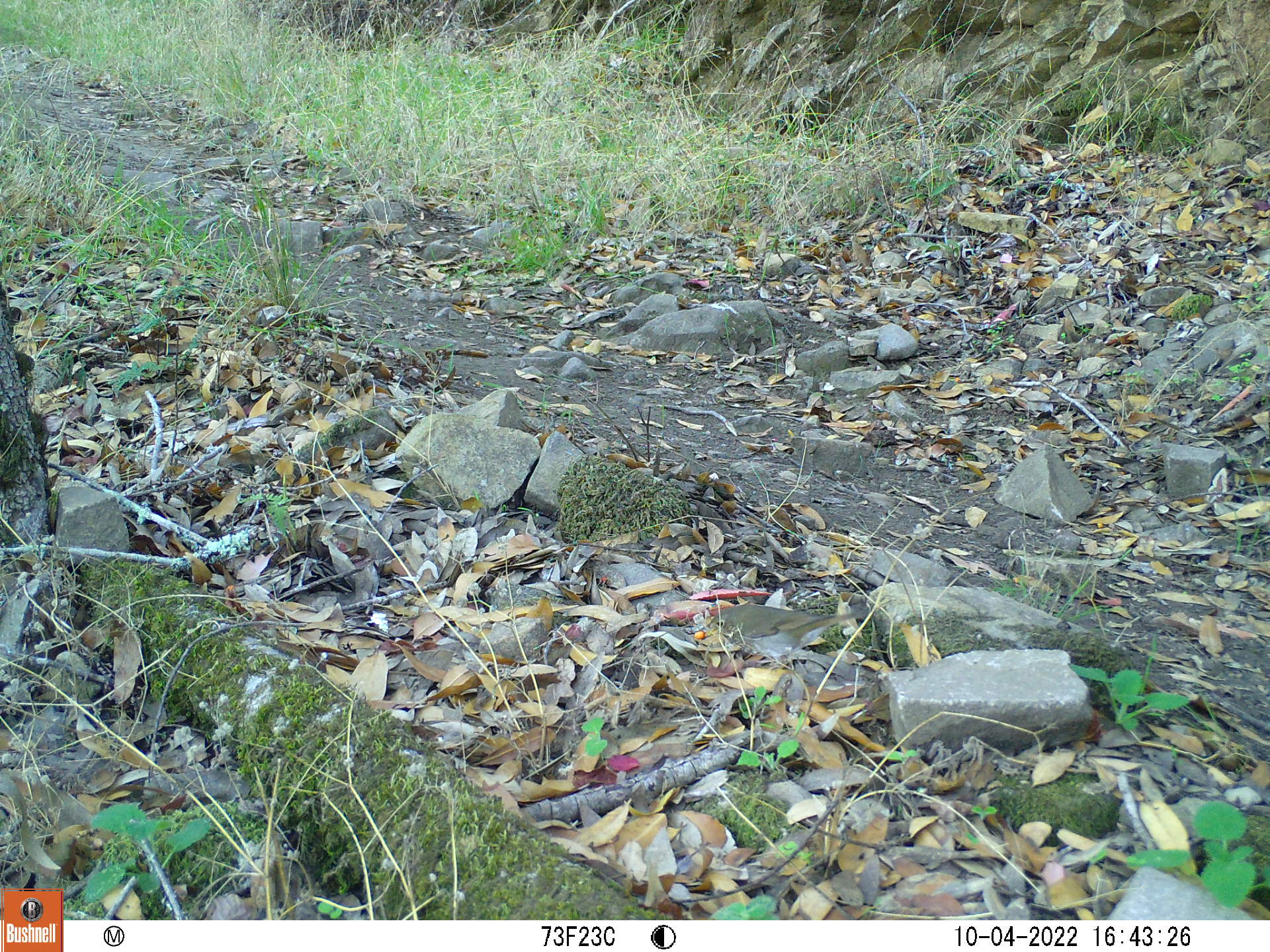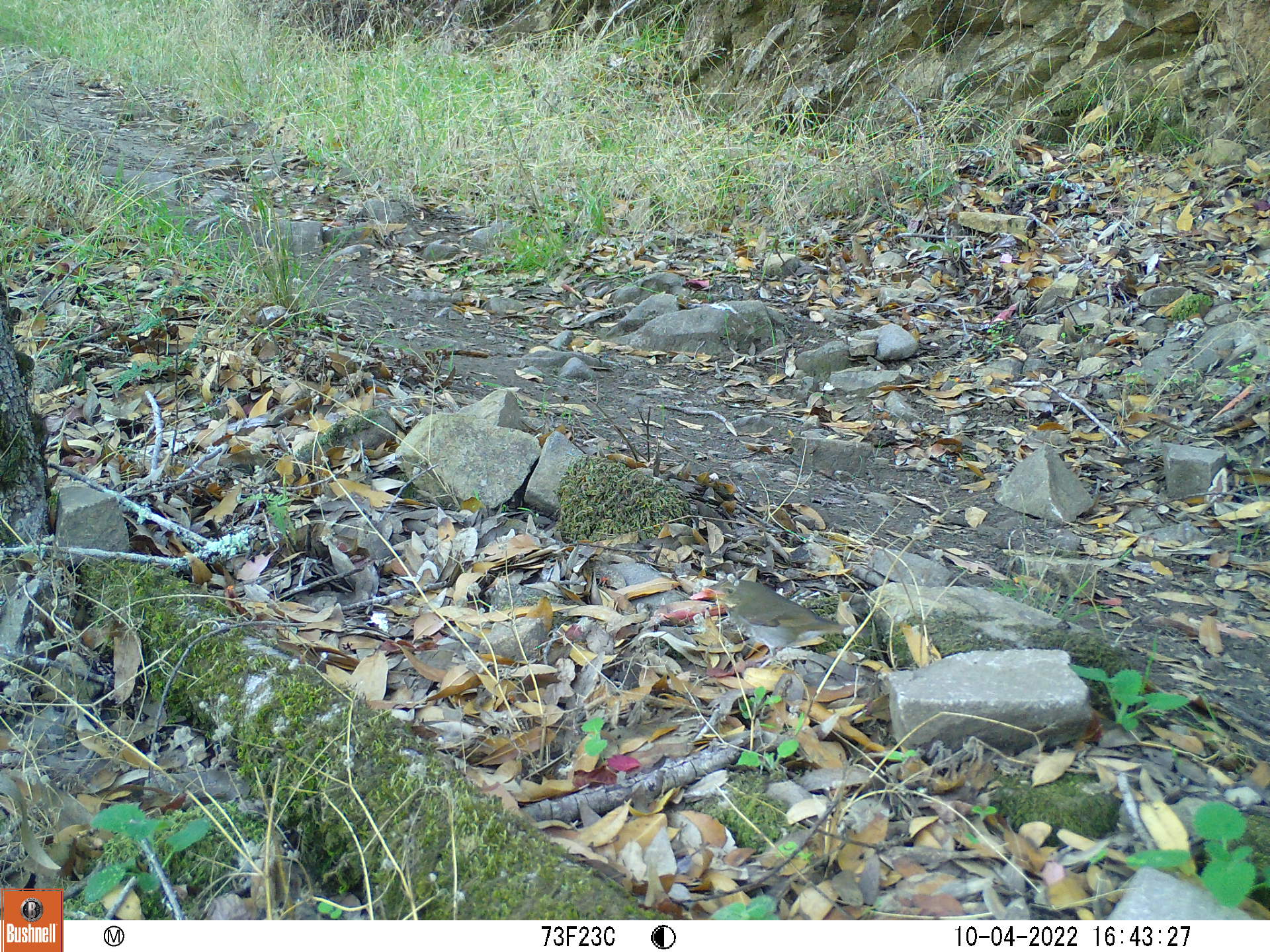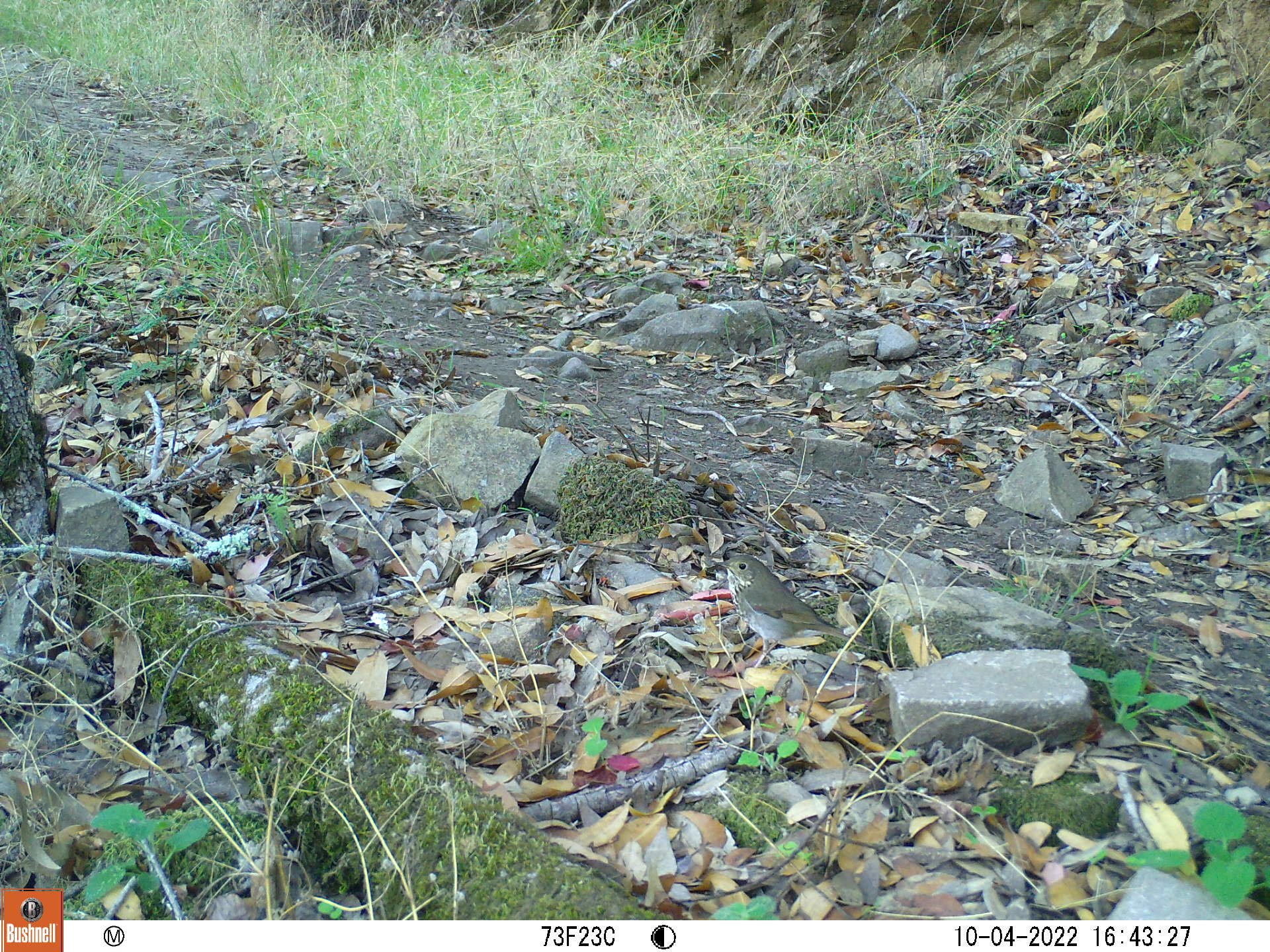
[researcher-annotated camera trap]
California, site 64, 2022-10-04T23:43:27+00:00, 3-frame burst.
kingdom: Animalia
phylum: Chordata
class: Aves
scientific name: Aves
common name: bird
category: unknown bird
Unknown bird (bird) (Aves).